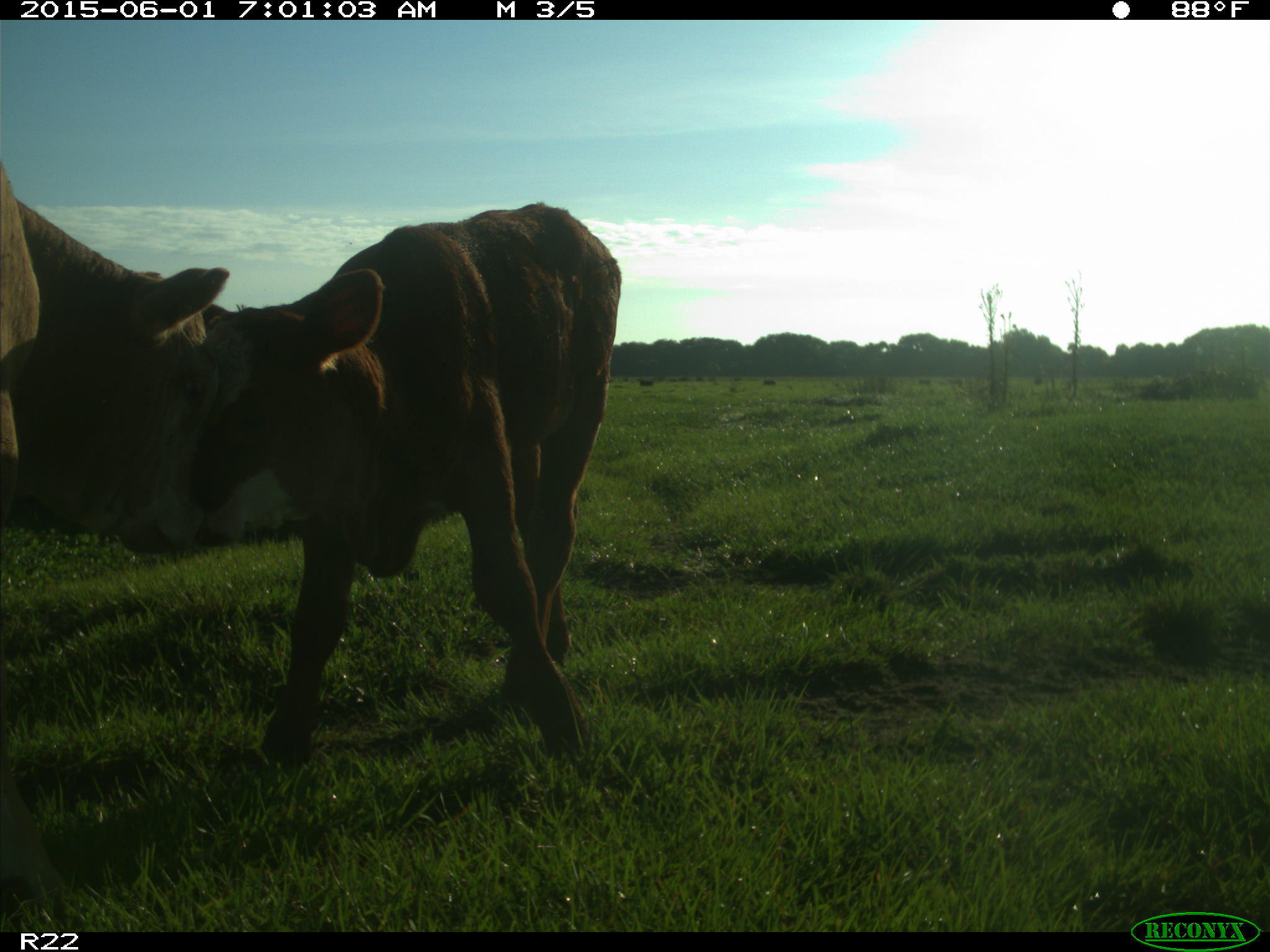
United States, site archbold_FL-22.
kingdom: Animalia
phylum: Chordata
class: Mammalia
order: Artiodactyla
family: Bovidae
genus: Bos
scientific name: Bos taurus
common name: domestic cow